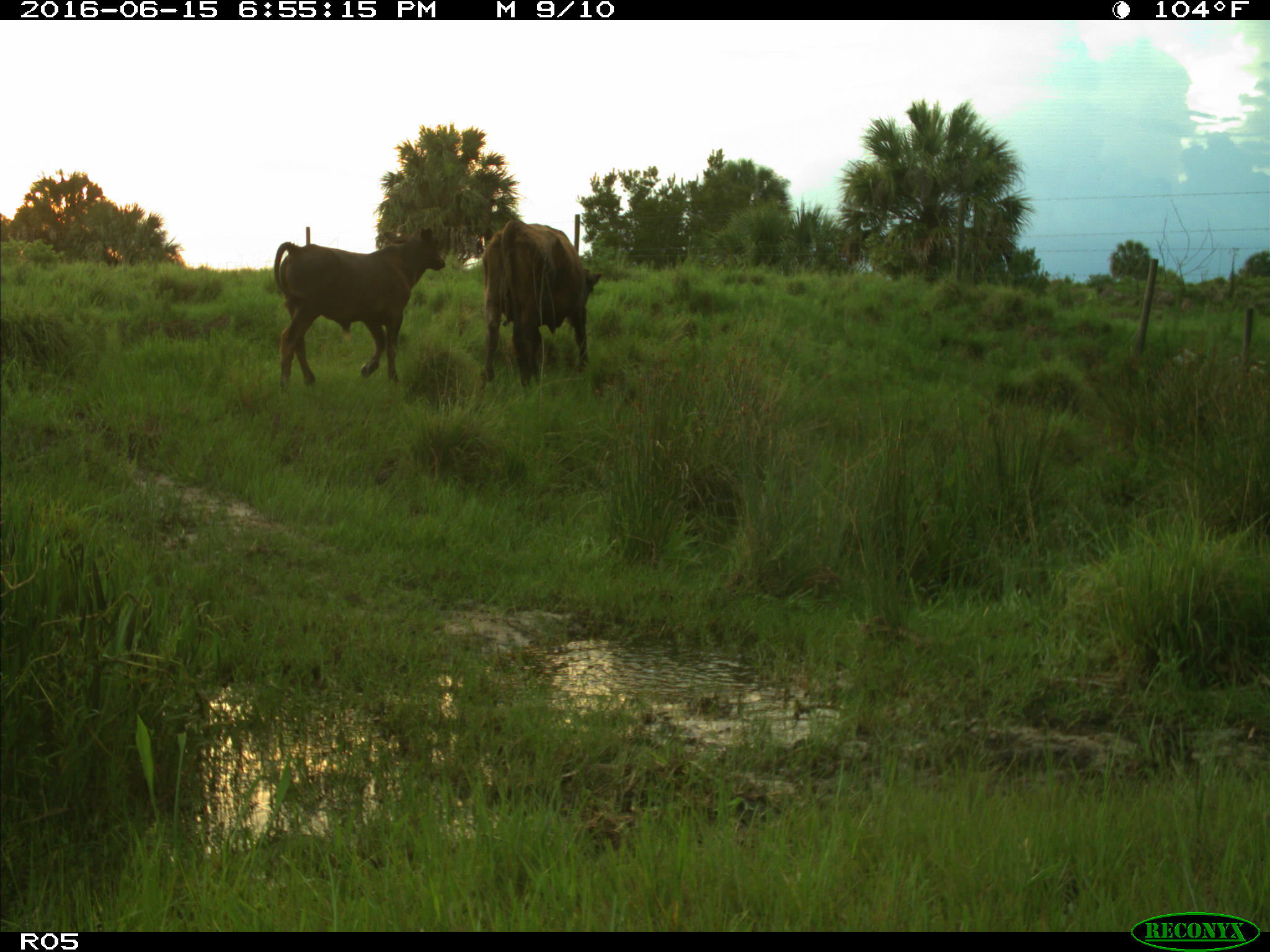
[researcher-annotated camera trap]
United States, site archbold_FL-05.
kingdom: Animalia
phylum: Chordata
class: Mammalia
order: Artiodactyla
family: Bovidae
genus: Bos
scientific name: Bos taurus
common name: domestic cow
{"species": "Bos taurus (domestic cow)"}